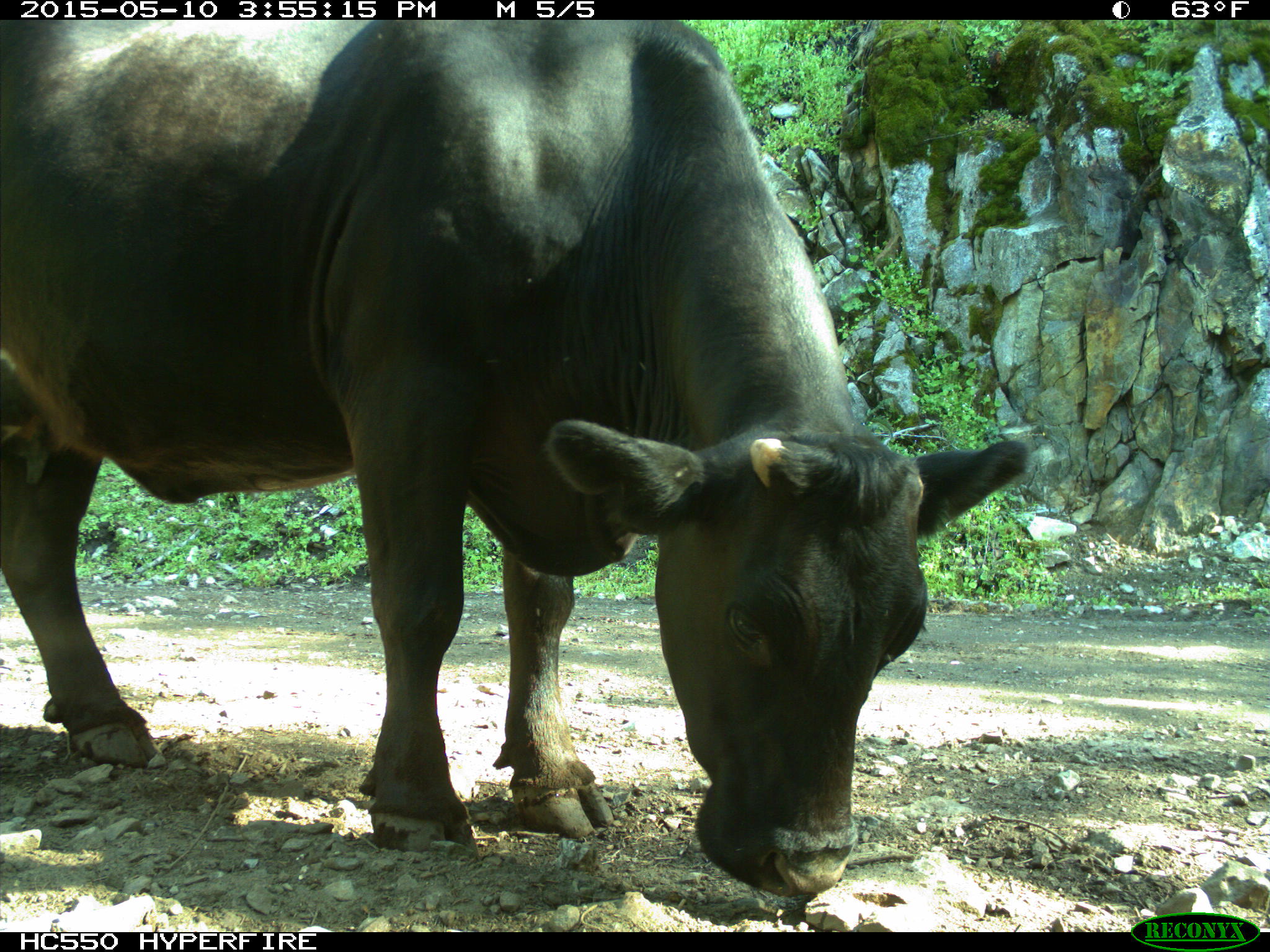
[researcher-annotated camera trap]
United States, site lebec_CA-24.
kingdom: Animalia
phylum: Chordata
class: Mammalia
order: Artiodactyla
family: Bovidae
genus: Bos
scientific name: Bos taurus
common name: domestic cow